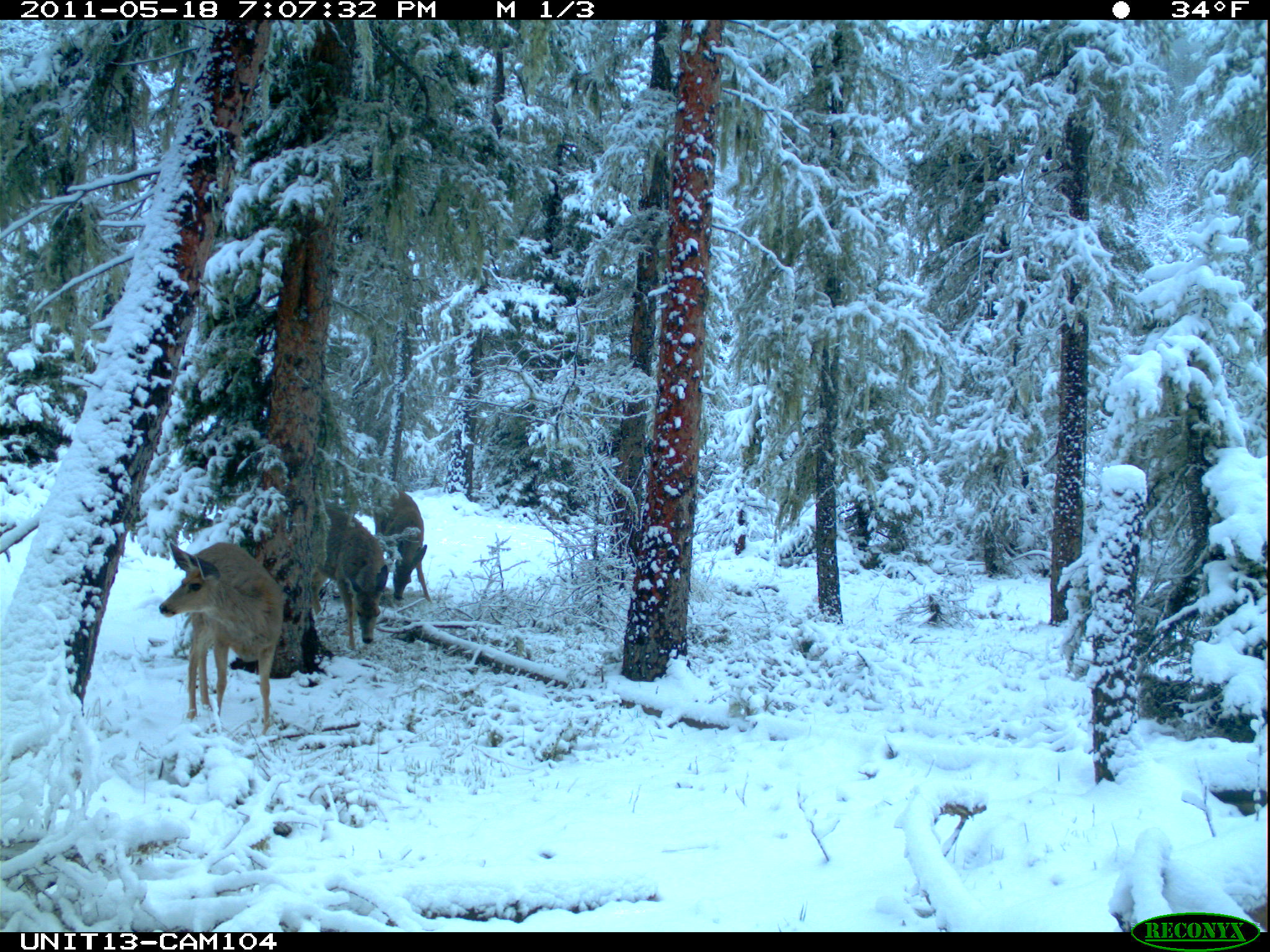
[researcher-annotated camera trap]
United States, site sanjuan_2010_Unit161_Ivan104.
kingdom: Animalia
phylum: Chordata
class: Mammalia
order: Artiodactyla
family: Cervidae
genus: Odocoileus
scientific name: Odocoileus hemionus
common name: mule deer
Odocoileus hemionus (mule deer).